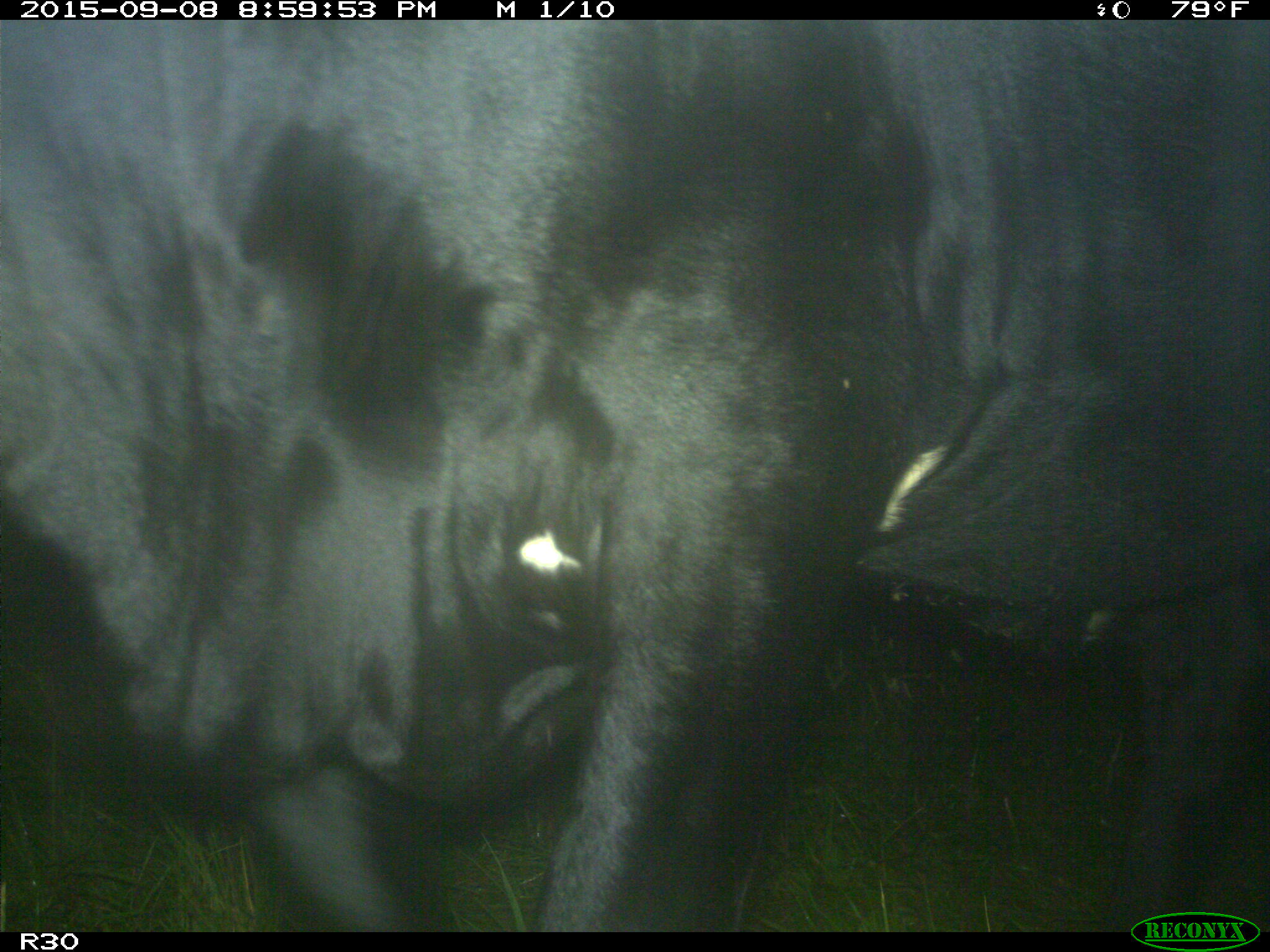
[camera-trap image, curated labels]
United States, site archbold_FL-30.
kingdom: Animalia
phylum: Chordata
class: Mammalia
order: Artiodactyla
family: Bovidae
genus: Bos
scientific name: Bos taurus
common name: domestic cow